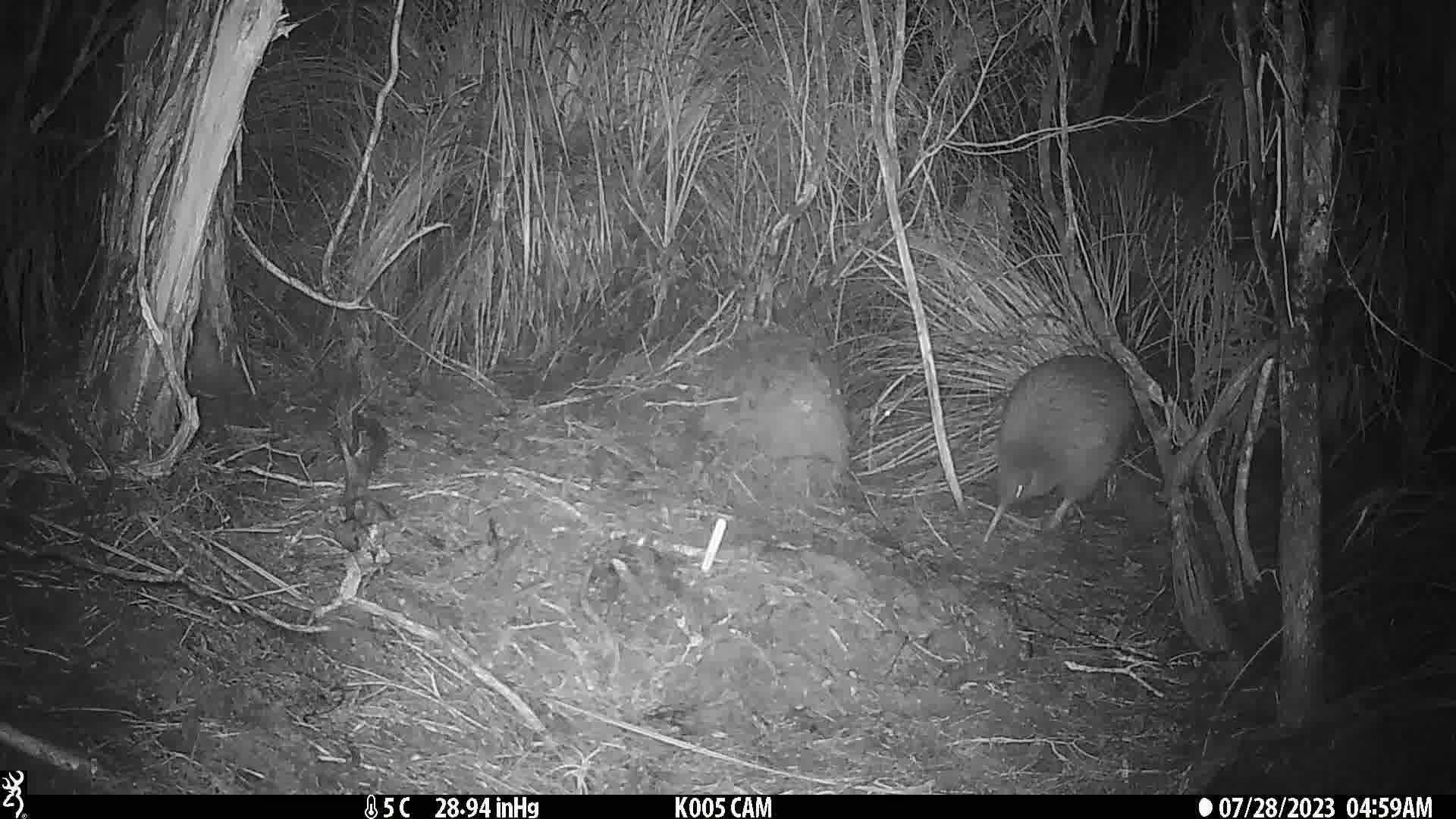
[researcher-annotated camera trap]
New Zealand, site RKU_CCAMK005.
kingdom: Animalia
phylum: Chordata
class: Aves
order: Apterygiformes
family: Apterygidae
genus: Apteryx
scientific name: Apteryx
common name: kiwi